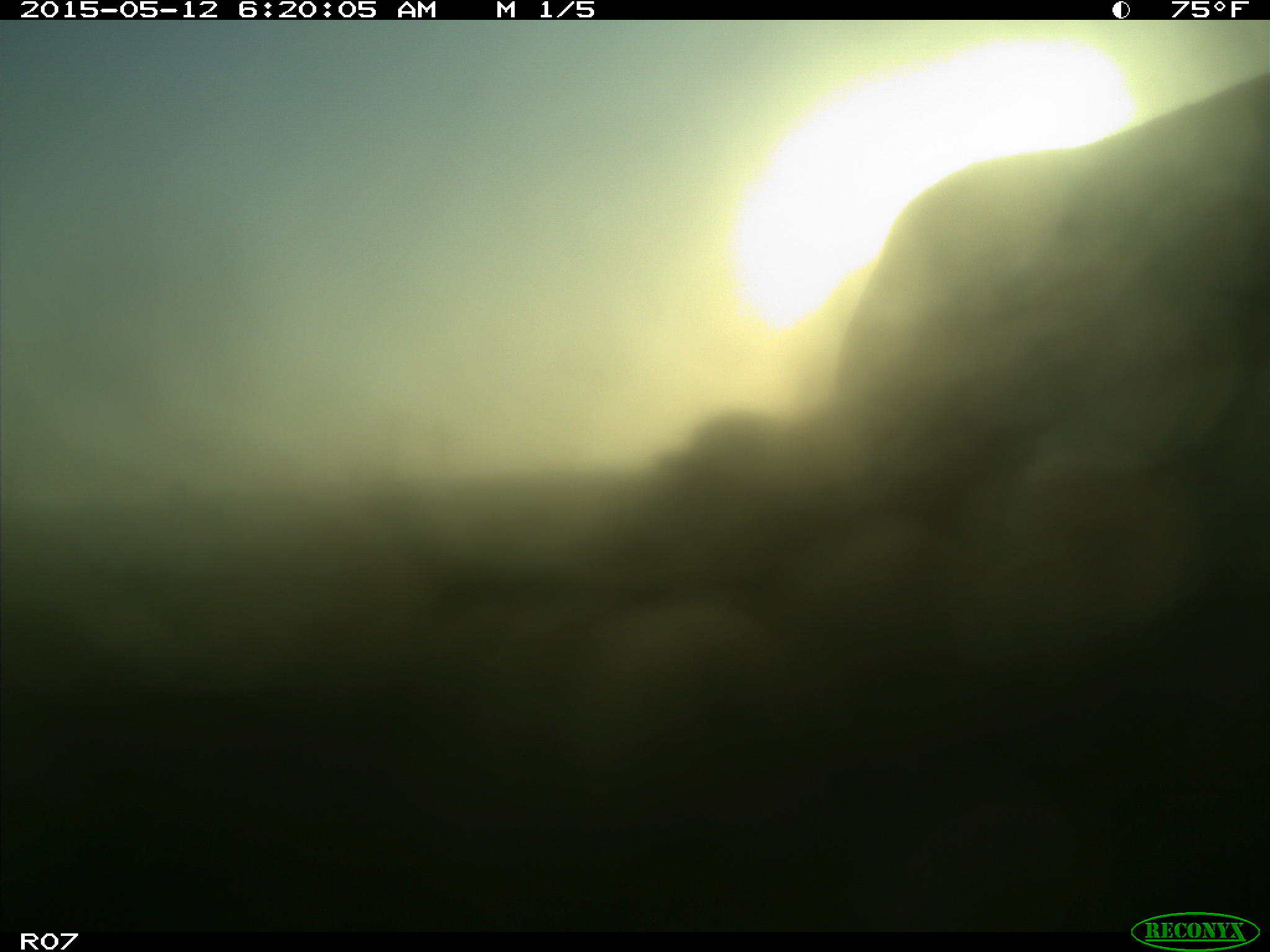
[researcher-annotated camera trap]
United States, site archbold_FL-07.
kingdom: Animalia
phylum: Chordata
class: Mammalia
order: Artiodactyla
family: Bovidae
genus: Bos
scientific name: Bos taurus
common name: domestic cow